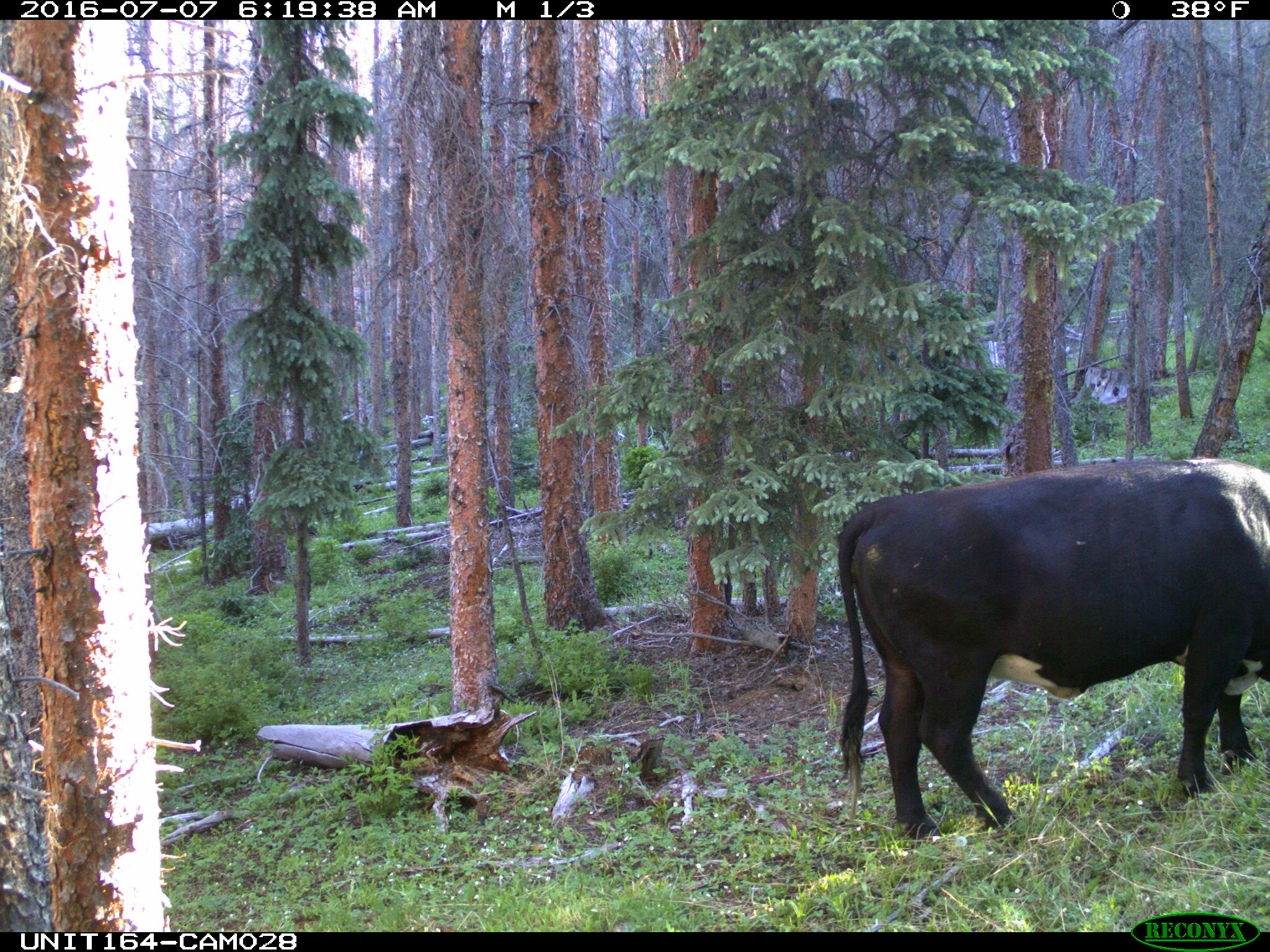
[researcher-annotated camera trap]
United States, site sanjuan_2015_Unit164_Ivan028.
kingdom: Animalia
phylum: Chordata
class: Mammalia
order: Artiodactyla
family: Bovidae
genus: Bos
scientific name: Bos taurus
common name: domestic cow